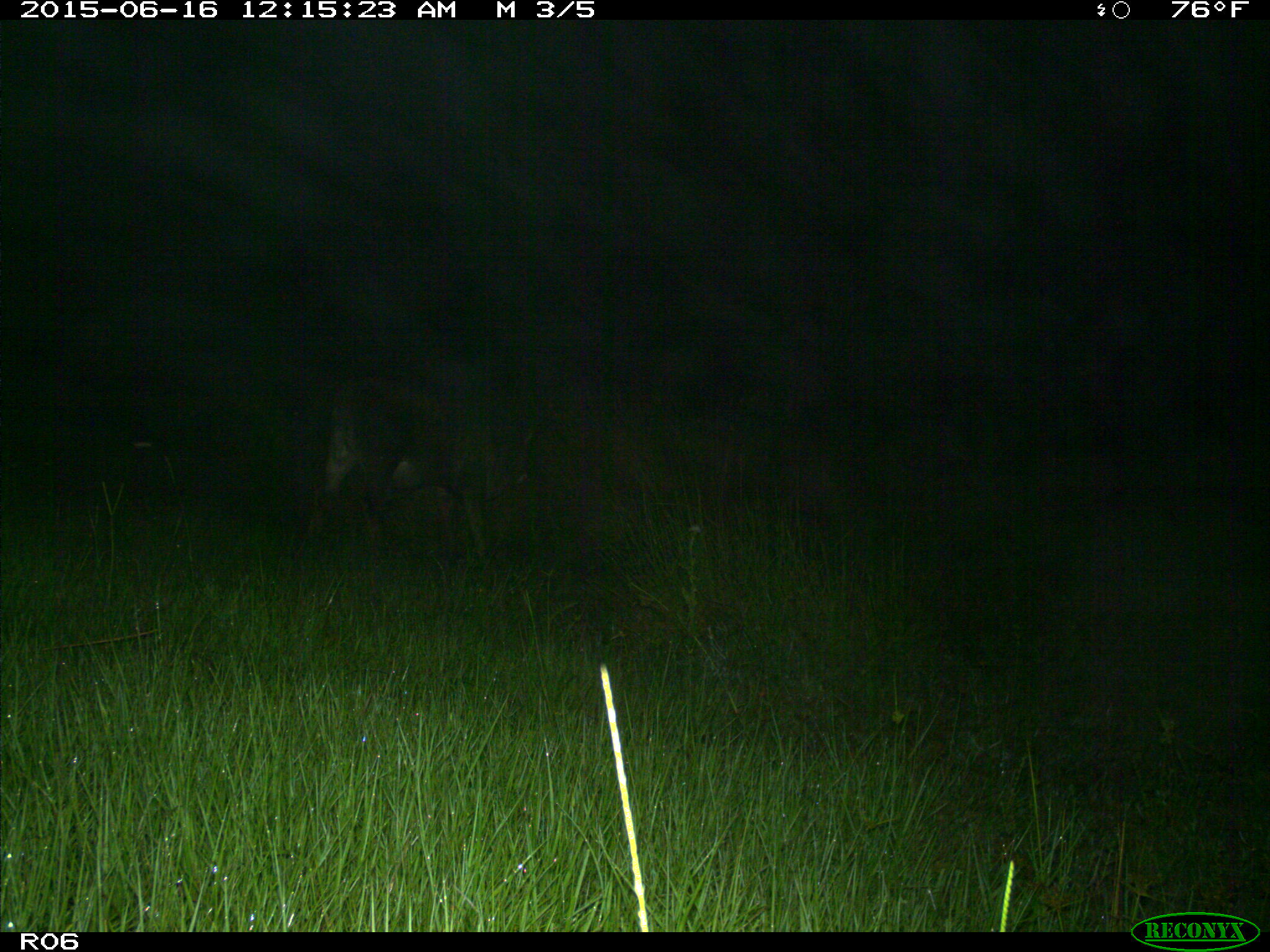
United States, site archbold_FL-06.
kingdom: Animalia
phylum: Chordata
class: Mammalia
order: Artiodactyla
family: Bovidae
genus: Bos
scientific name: Bos taurus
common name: domestic cow